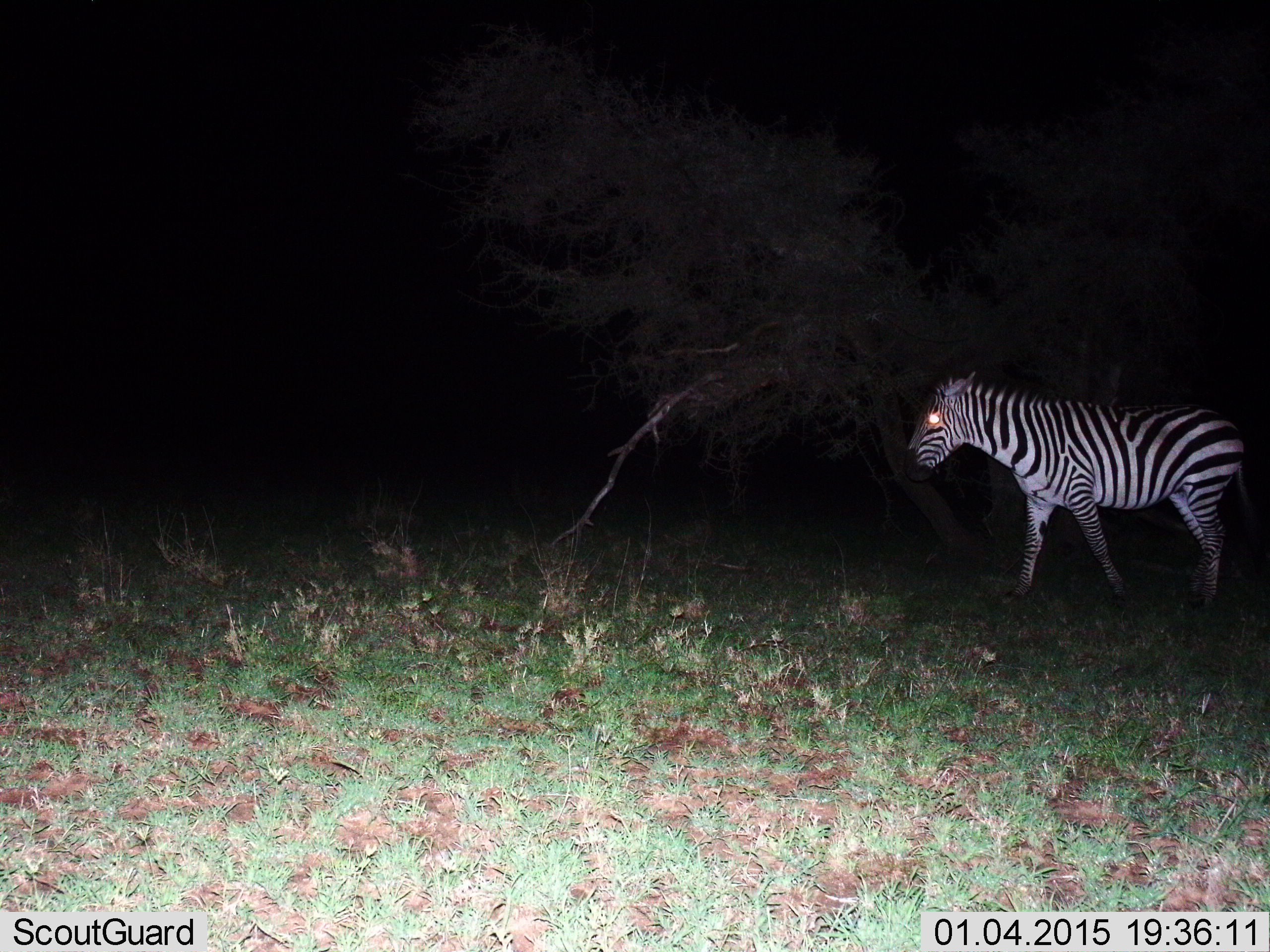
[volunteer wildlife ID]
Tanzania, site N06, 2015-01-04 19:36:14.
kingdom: Animalia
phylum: Chordata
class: Mammalia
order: Perissodactyla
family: Equidae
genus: Equus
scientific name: Equus quagga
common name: plains zebra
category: zebra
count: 1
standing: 10%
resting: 0%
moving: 90%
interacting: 0%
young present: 0%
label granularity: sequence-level